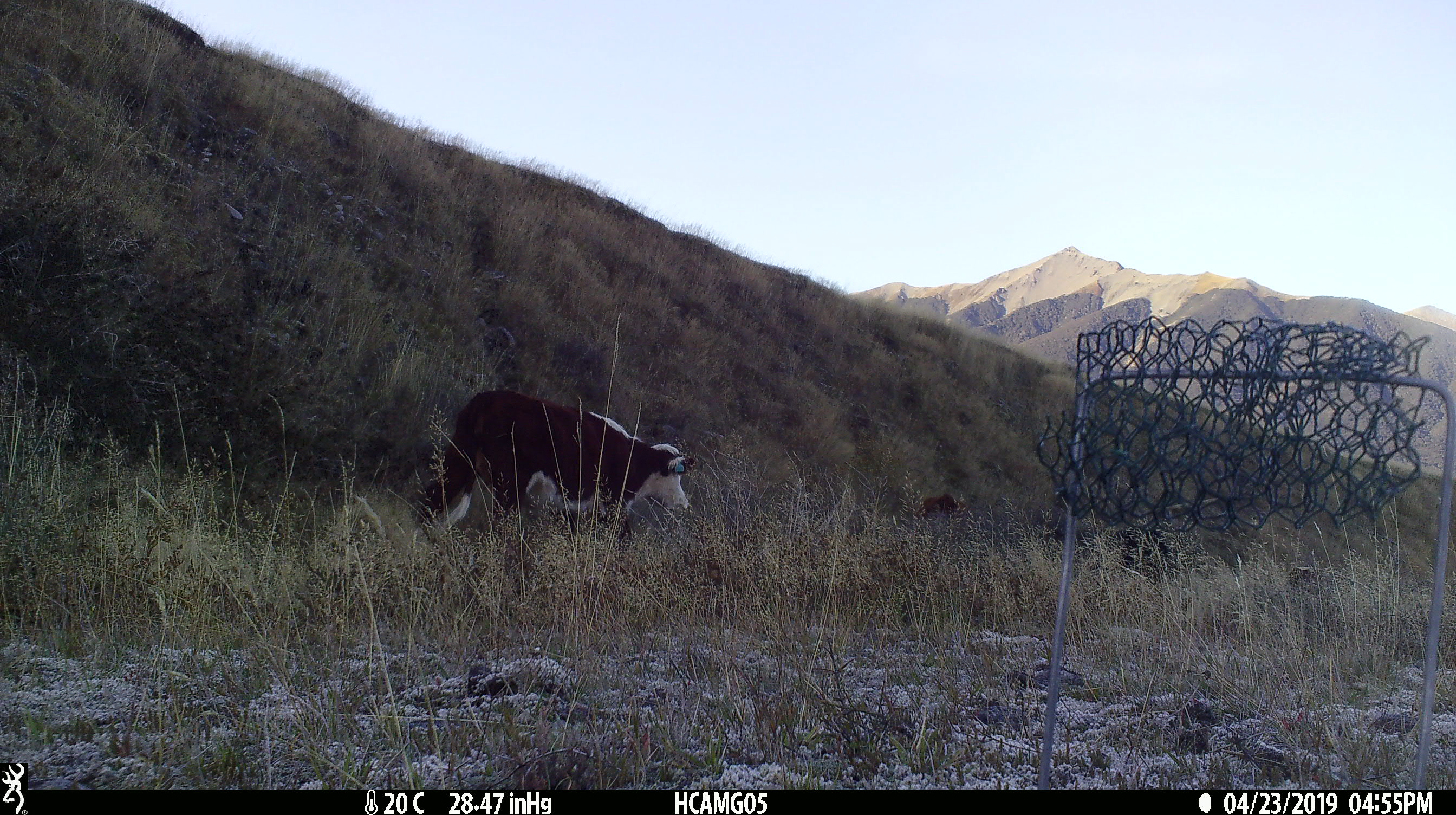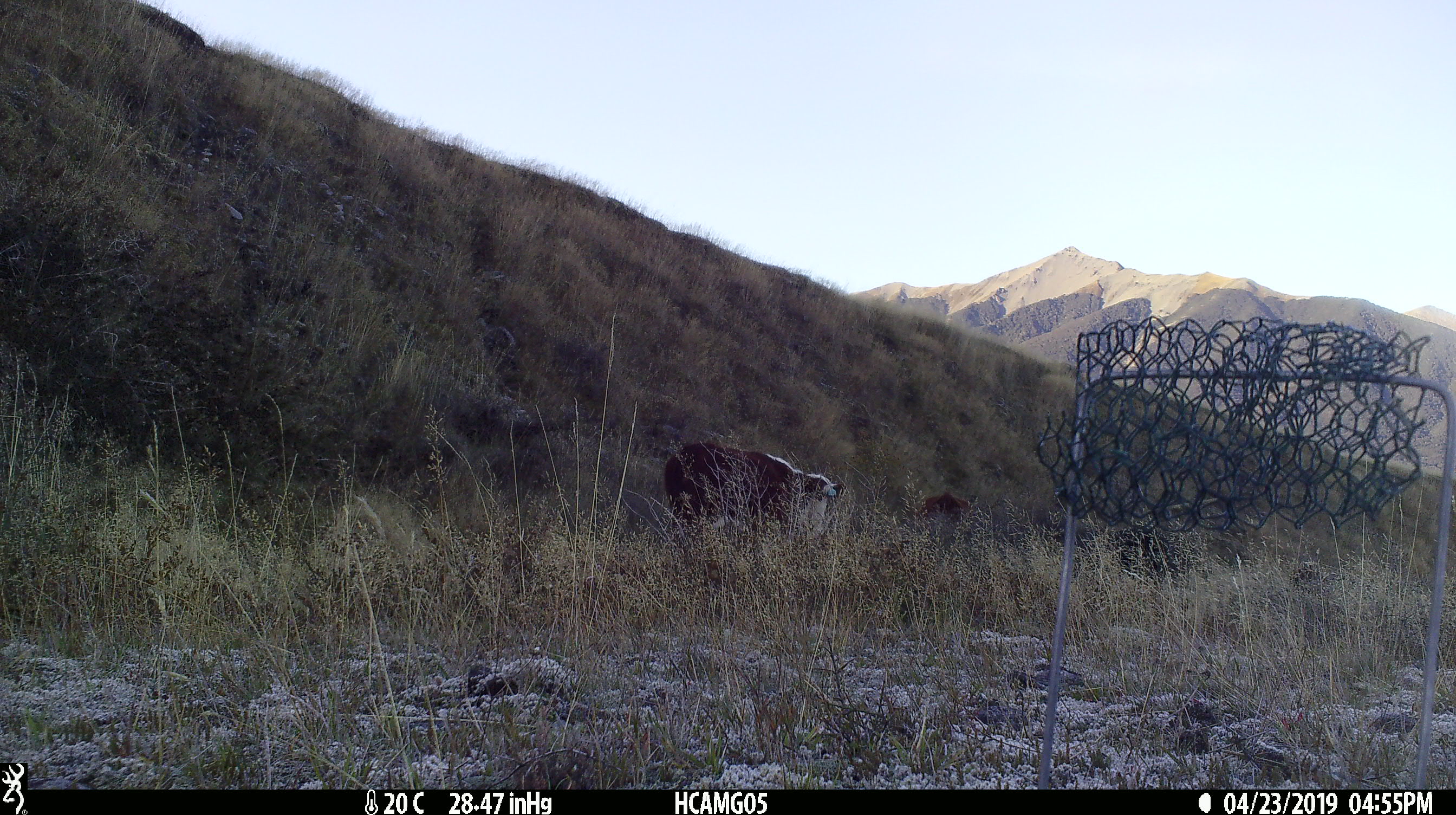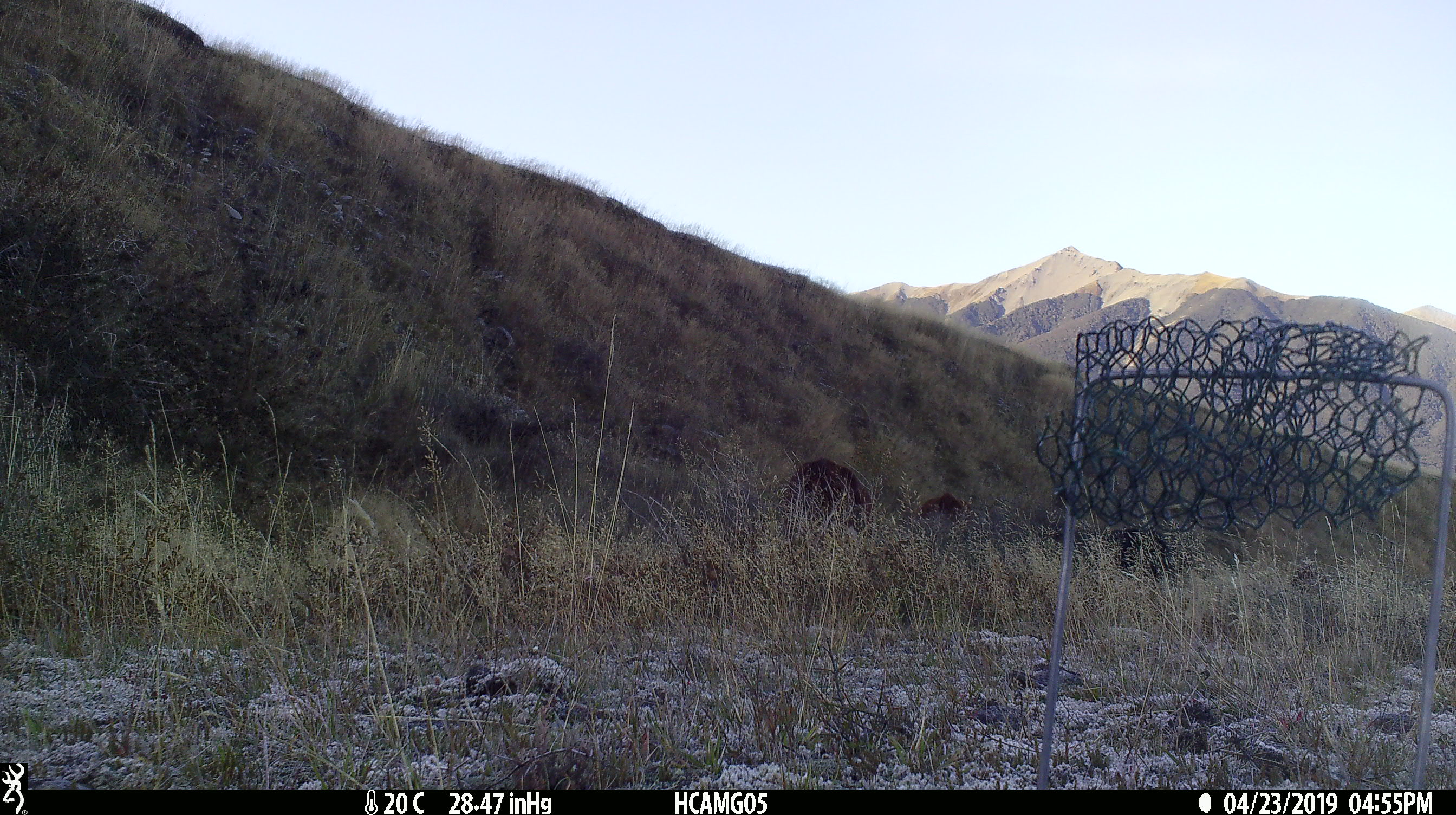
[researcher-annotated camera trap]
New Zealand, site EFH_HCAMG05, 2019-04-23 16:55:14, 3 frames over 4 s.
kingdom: Animalia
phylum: Chordata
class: Mammalia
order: Artiodactyla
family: Bovidae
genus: Bos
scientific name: Bos taurus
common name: domestic cow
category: cow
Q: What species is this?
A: Cow (domestic cow) (Bos taurus).